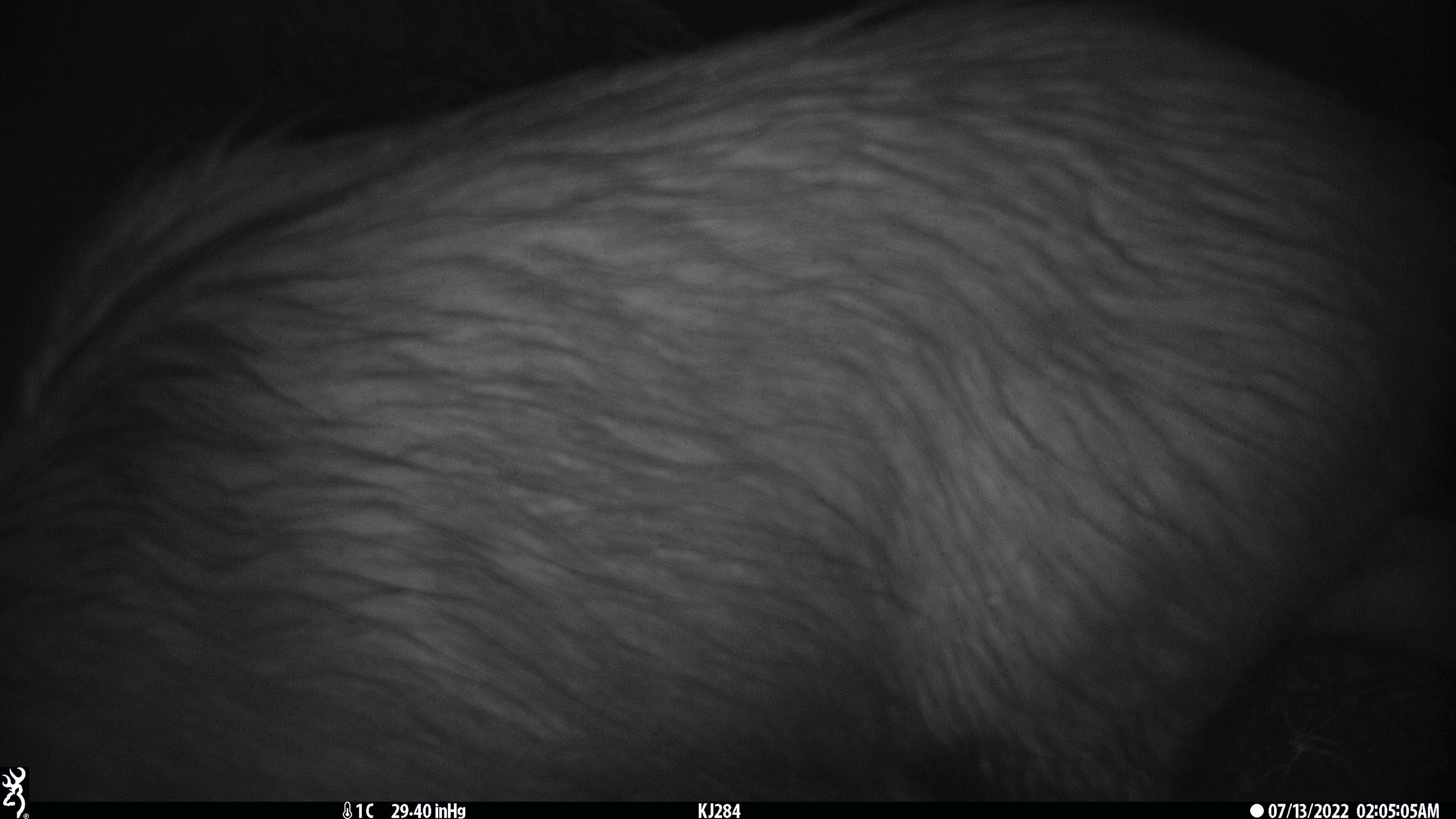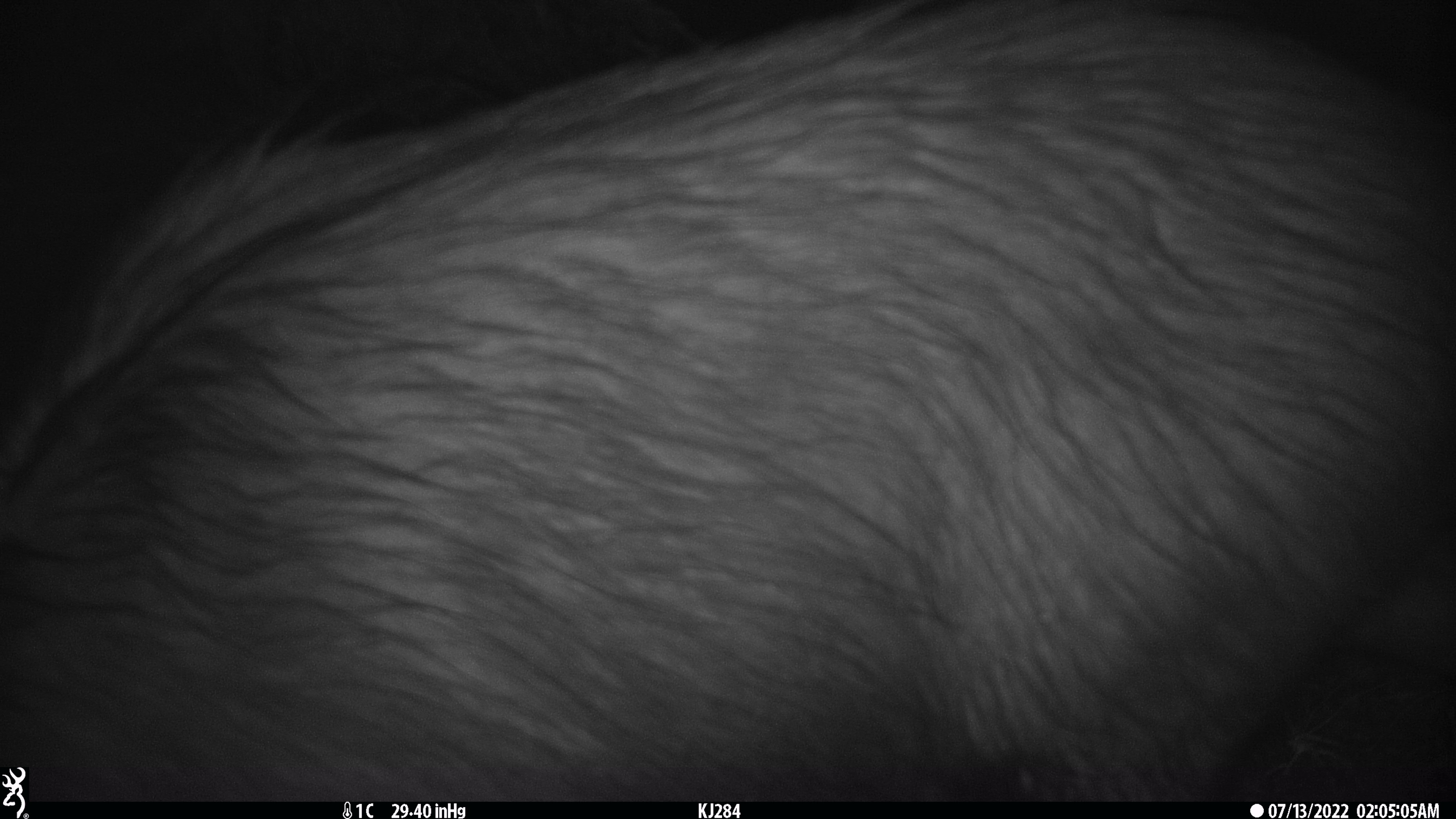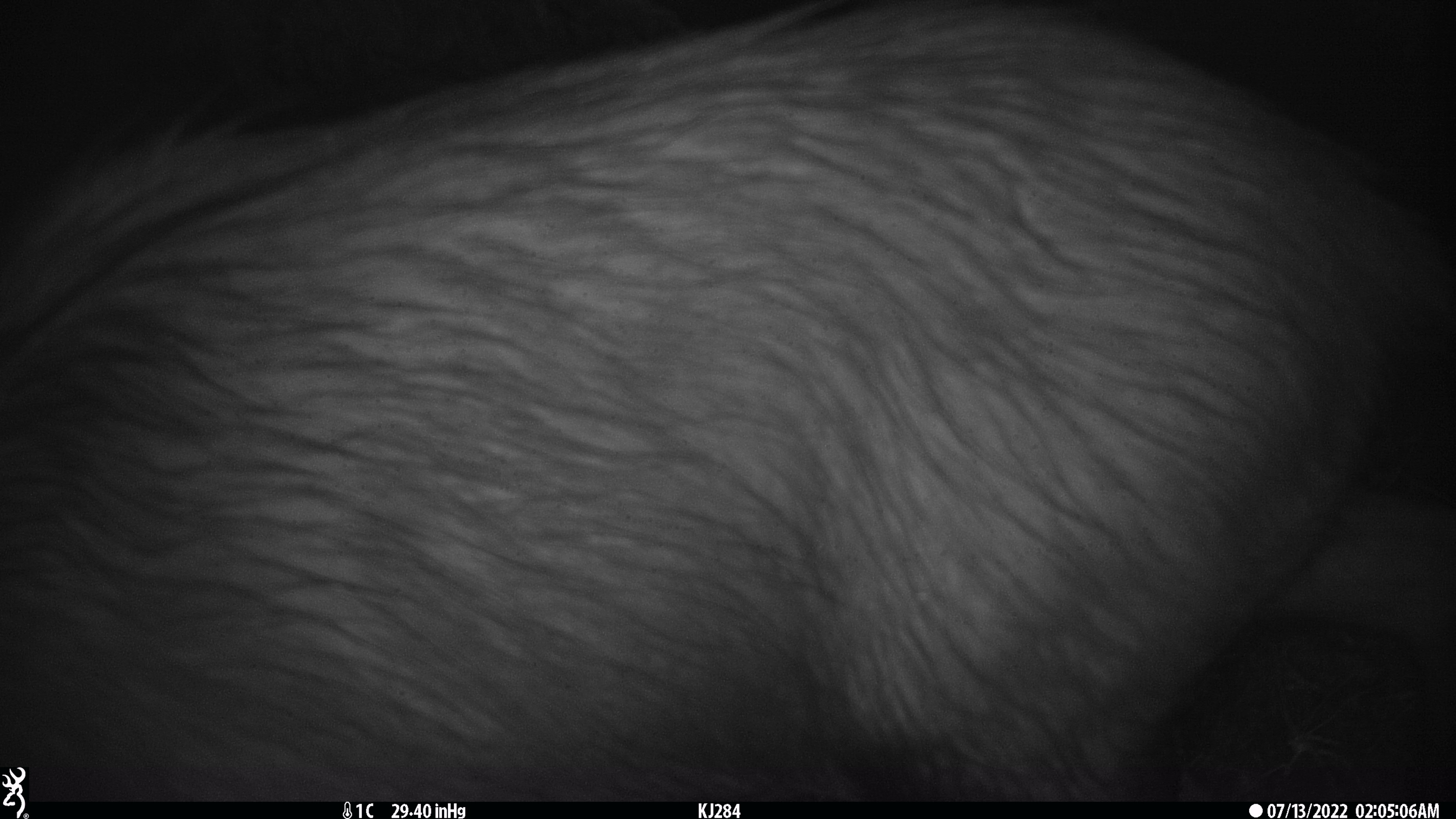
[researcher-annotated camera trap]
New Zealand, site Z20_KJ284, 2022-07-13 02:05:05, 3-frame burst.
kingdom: Animalia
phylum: Chordata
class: Mammalia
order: Artiodactyla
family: Bovidae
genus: Rupicapra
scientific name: Rupicapra rupicapra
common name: alpine chamois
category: chamois